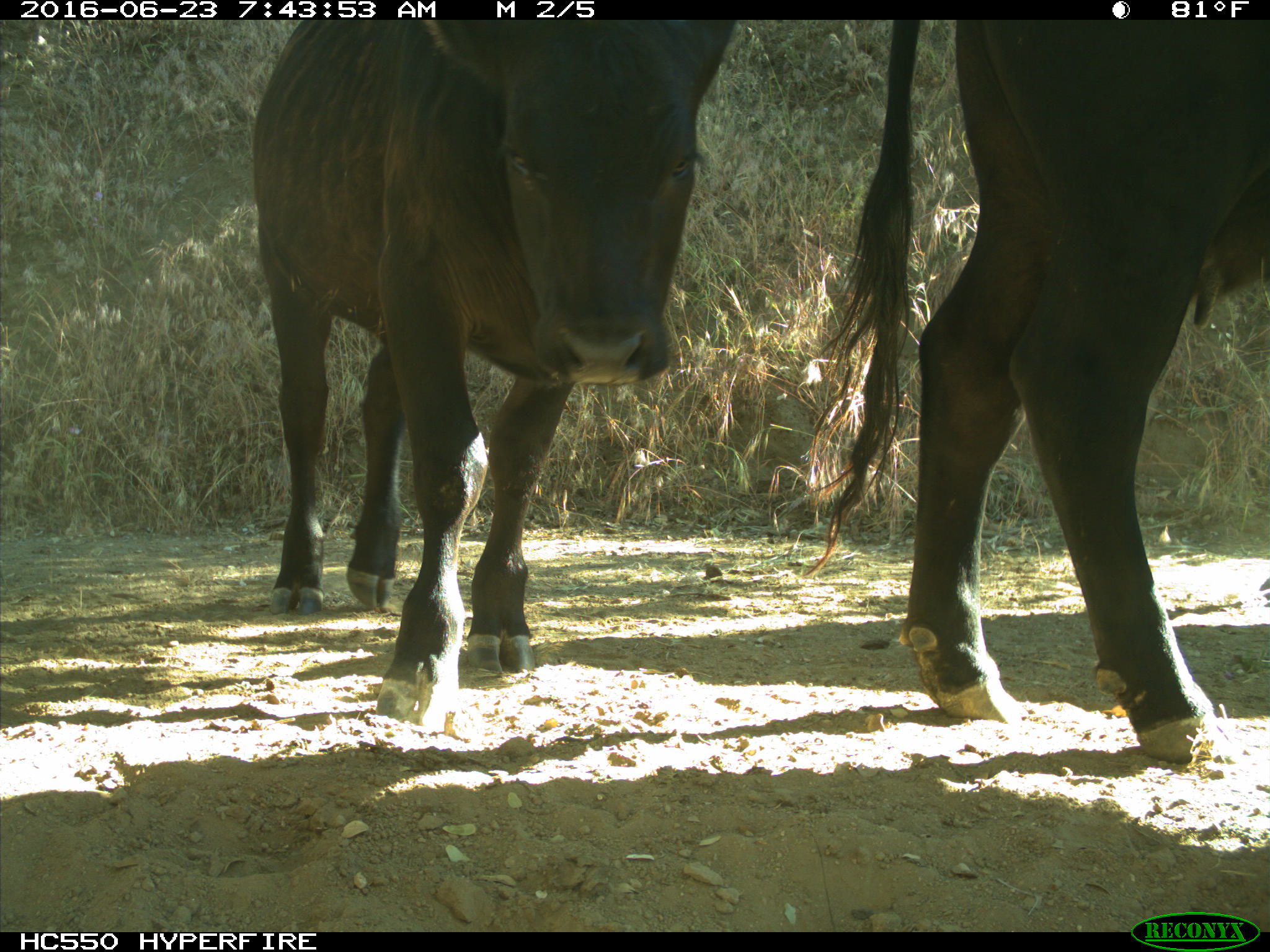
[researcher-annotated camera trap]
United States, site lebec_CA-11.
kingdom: Animalia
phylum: Chordata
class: Mammalia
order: Artiodactyla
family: Bovidae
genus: Bos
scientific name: Bos taurus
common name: domestic cow